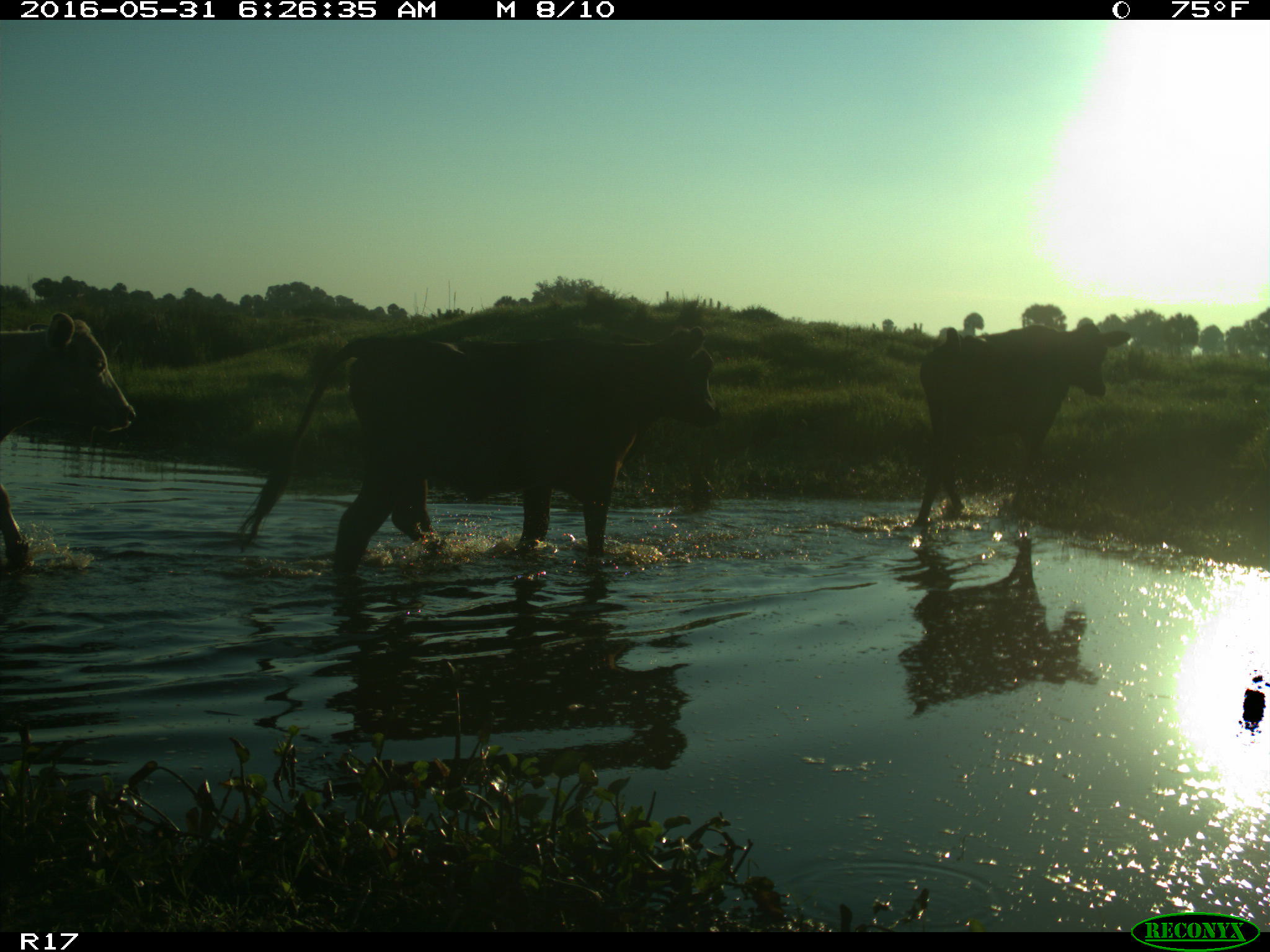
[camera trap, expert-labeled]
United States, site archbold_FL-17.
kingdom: Animalia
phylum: Chordata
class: Mammalia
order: Artiodactyla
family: Bovidae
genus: Bos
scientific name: Bos taurus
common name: domestic cow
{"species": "Bos taurus (domestic cow)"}